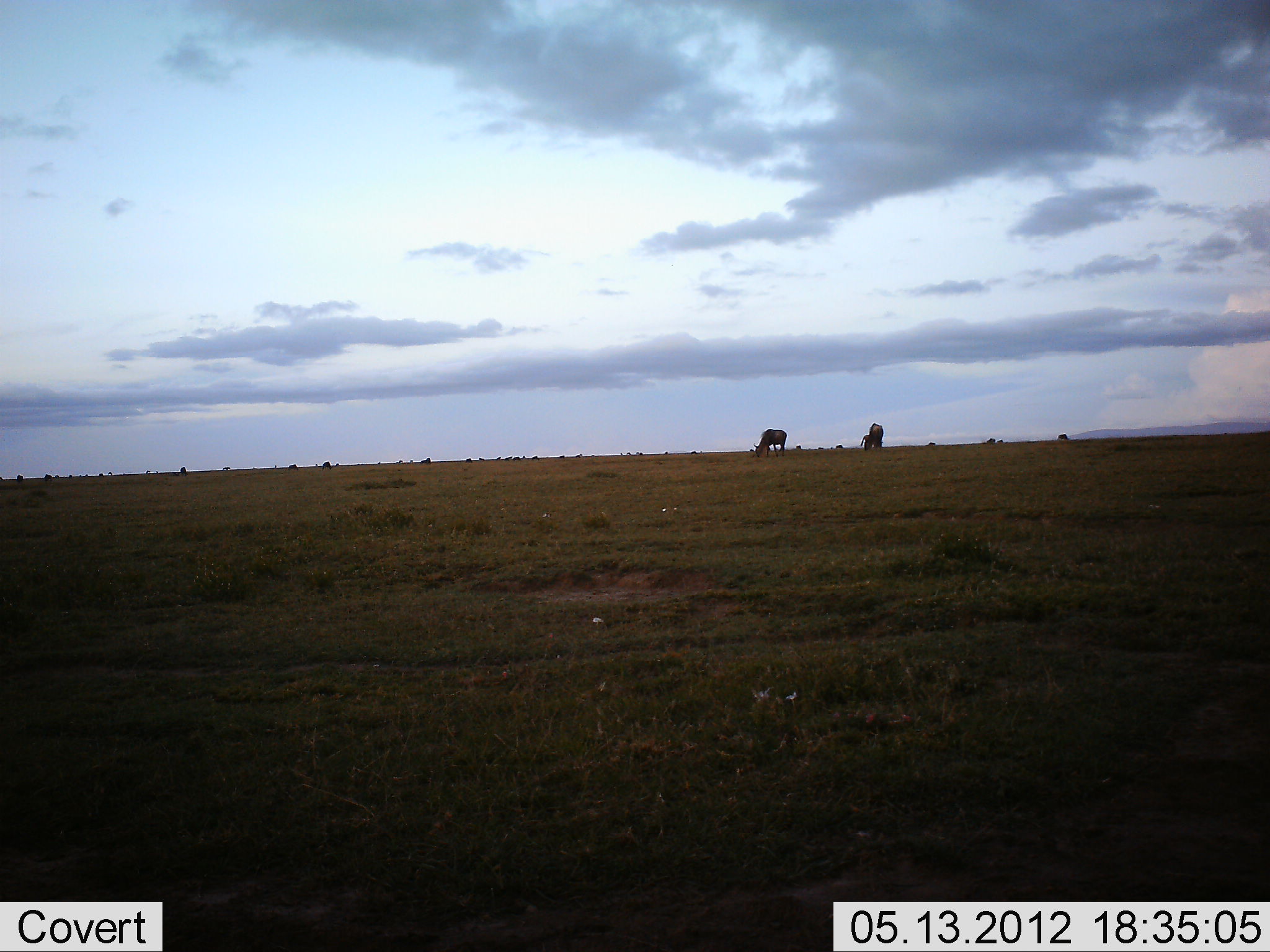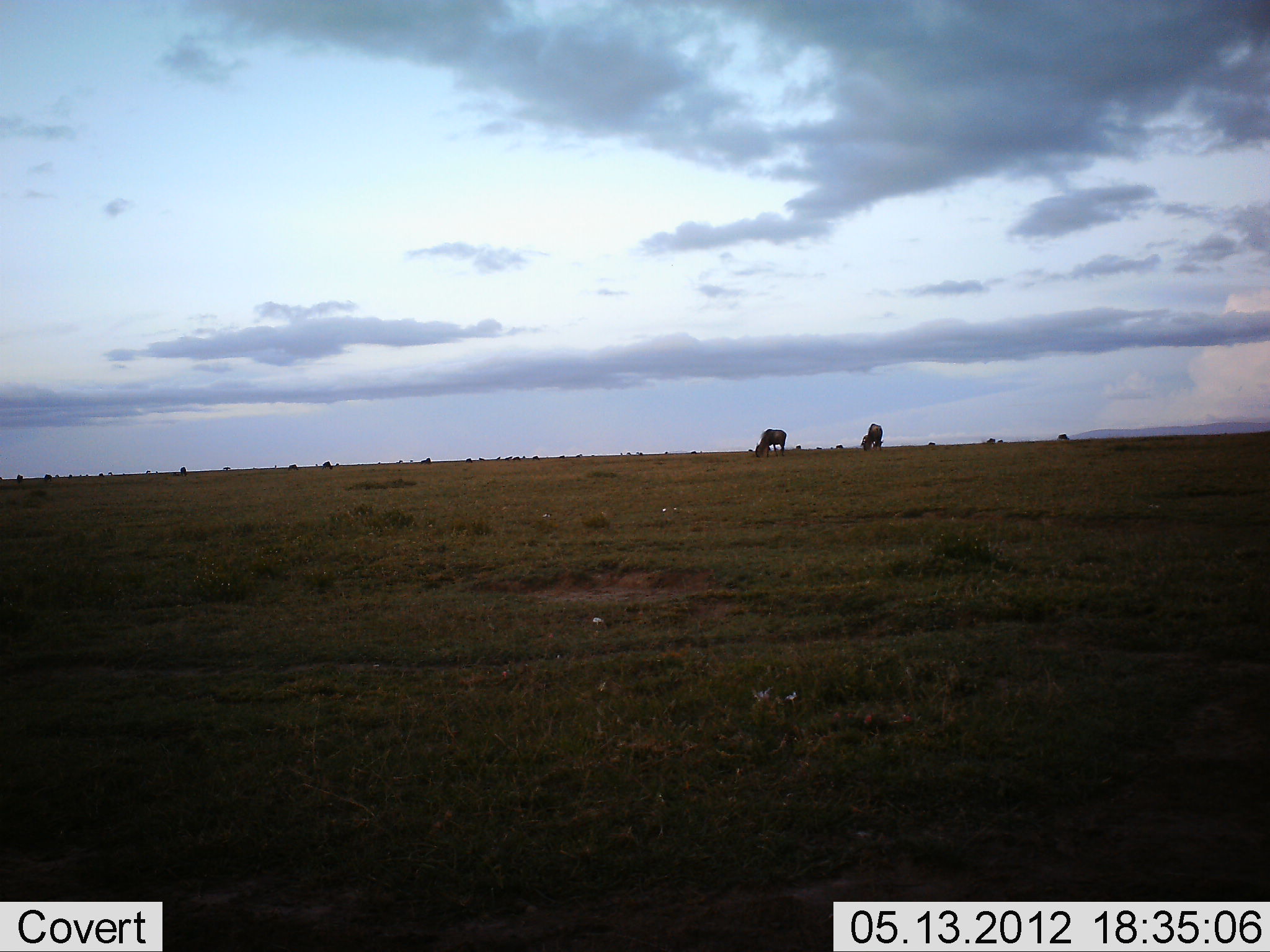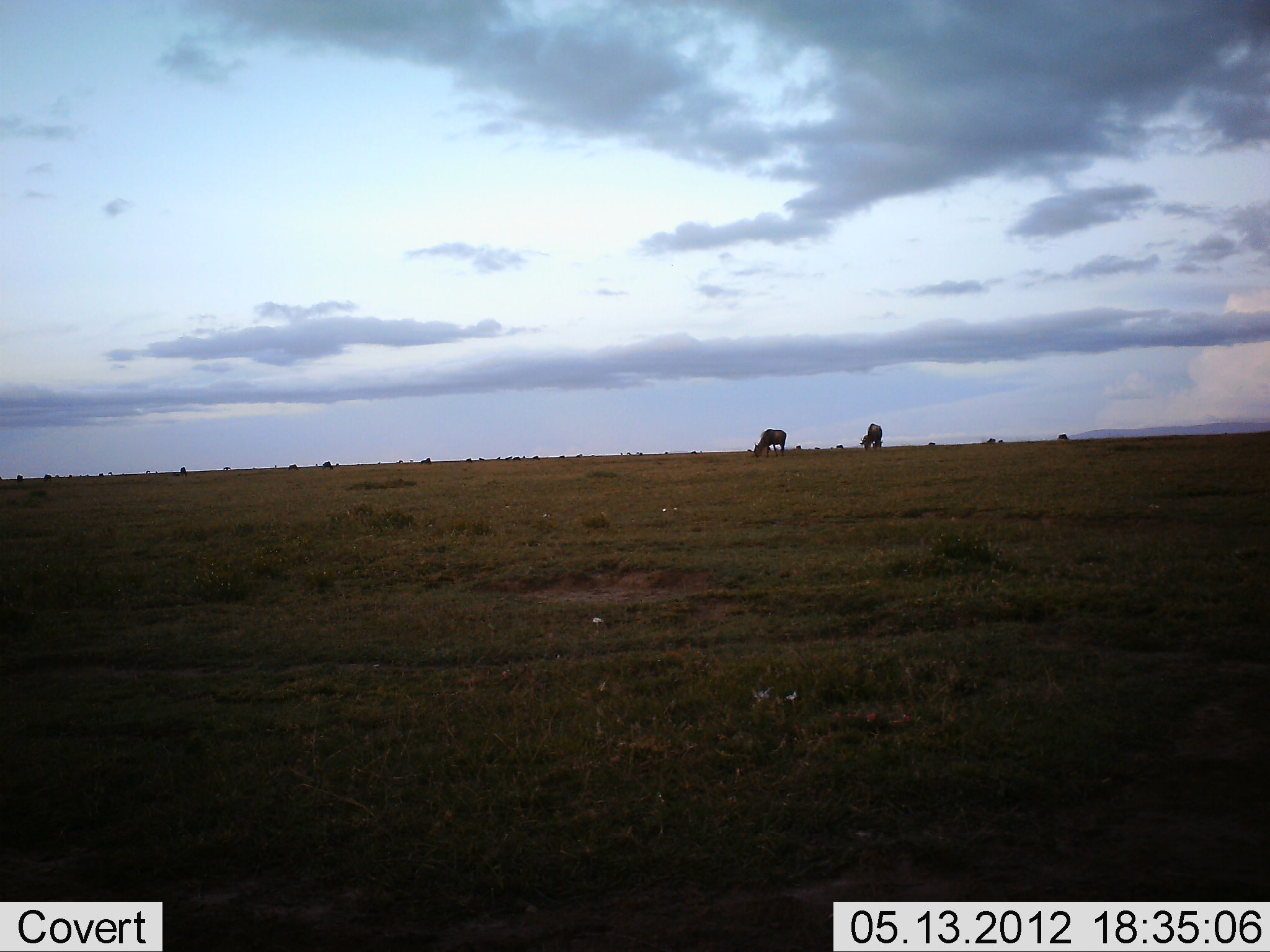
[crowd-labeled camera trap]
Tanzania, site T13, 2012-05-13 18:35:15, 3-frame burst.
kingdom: Animalia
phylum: Chordata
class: Mammalia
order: Artiodactyla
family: Bovidae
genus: Connochaetes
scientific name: Connochaetes taurinus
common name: blue wildebeest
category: wildebeest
Wildebeest (blue wildebeest) (Connochaetes taurinus), count 2. Behavior (volunteer vote fractions): standing 40%, resting 0%, moving 10%, interacting 0%. Young present (vote fraction): 0%. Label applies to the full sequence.